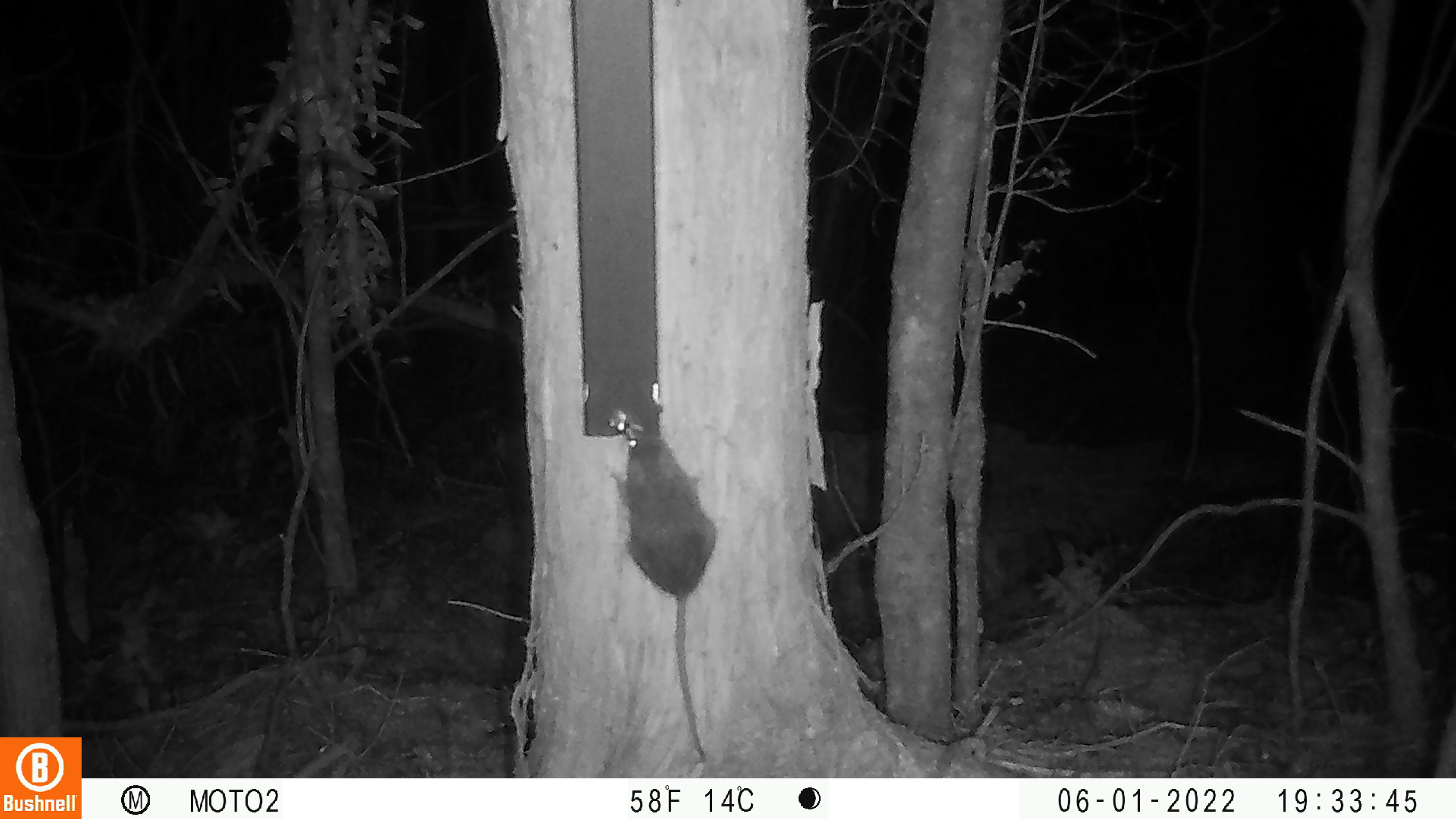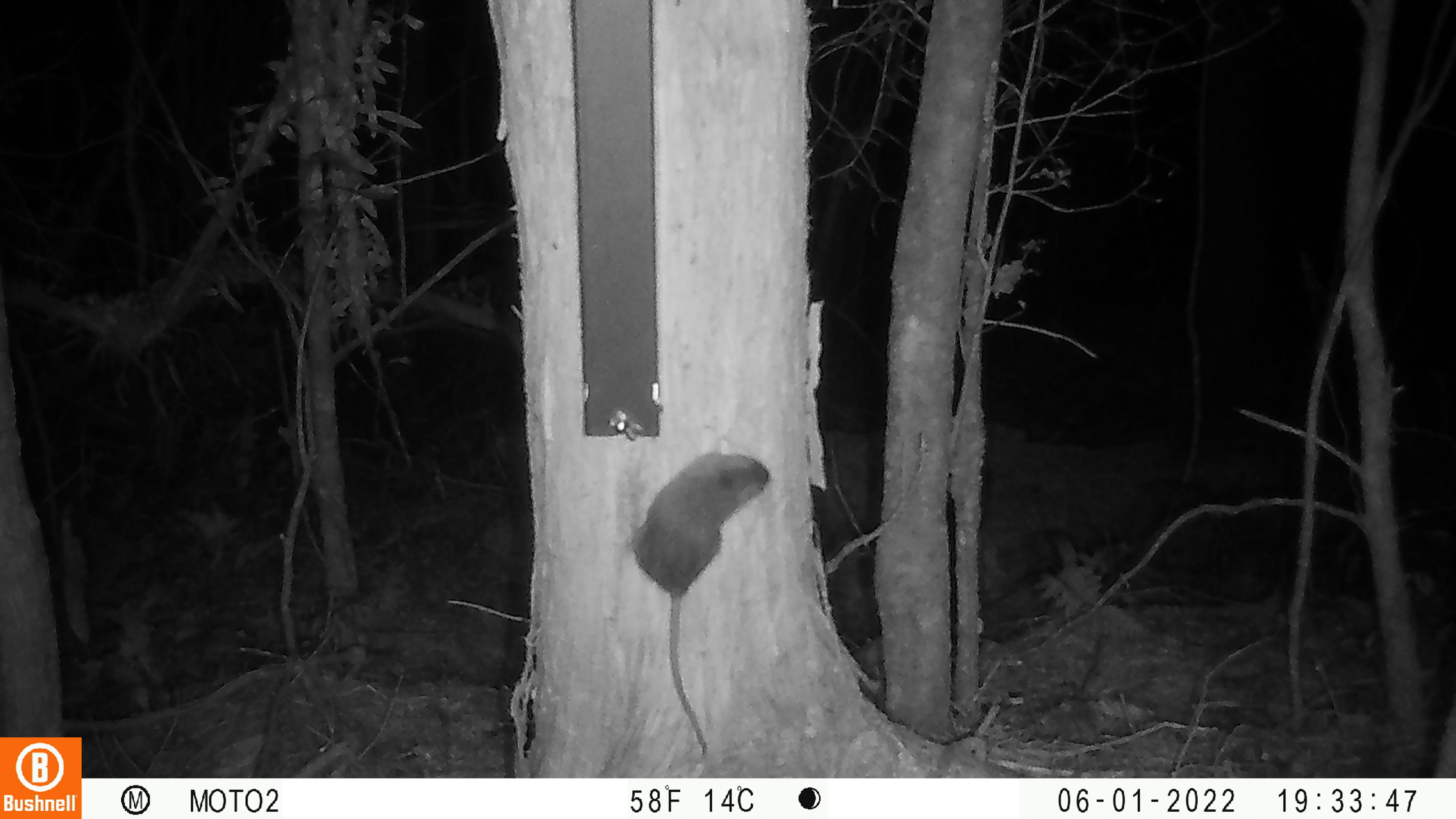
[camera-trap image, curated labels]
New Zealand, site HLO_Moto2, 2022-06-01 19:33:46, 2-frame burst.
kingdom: Animalia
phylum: Chordata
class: Mammalia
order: Rodentia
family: Muridae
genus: Rattus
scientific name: Rattus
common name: rat